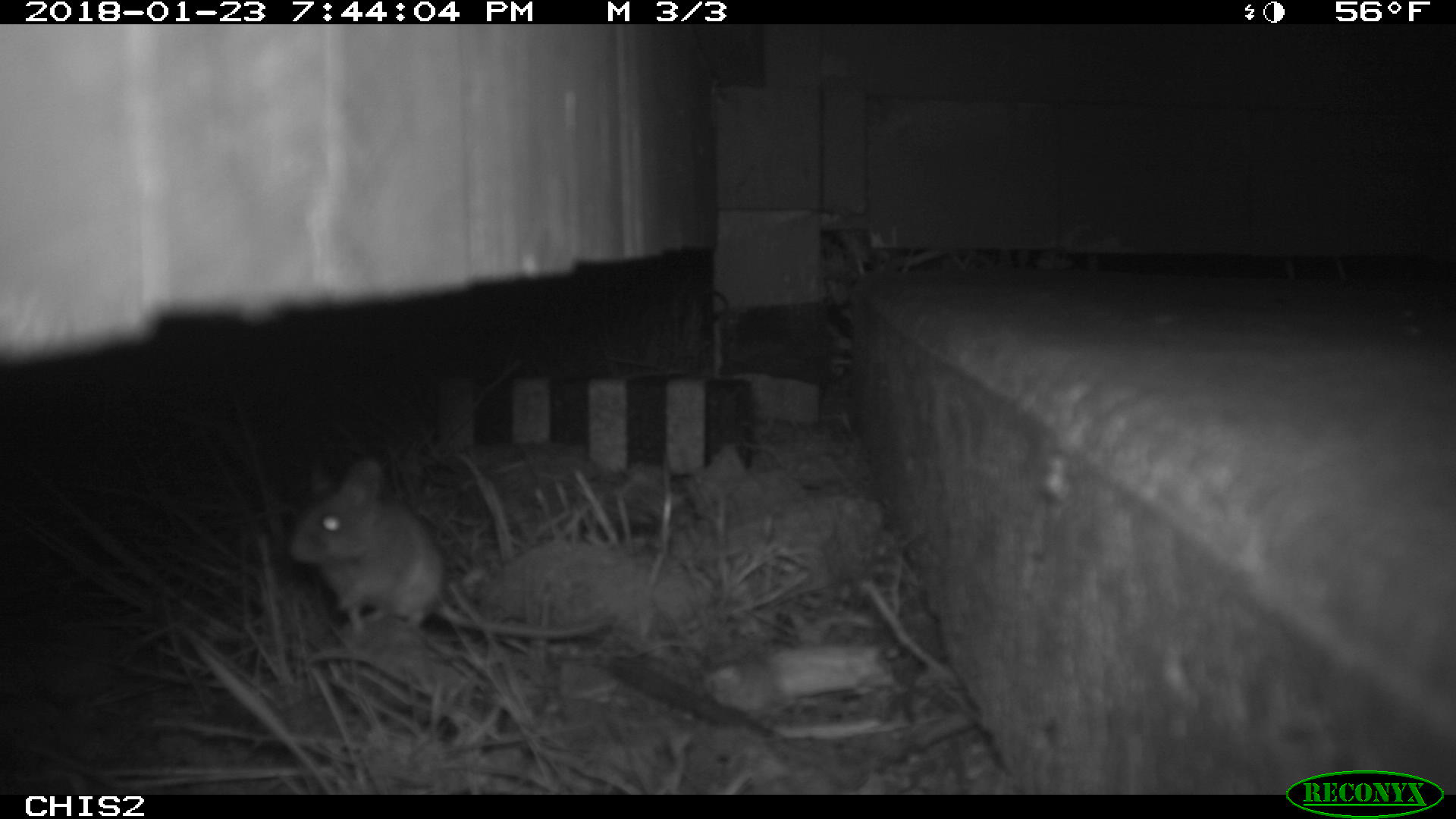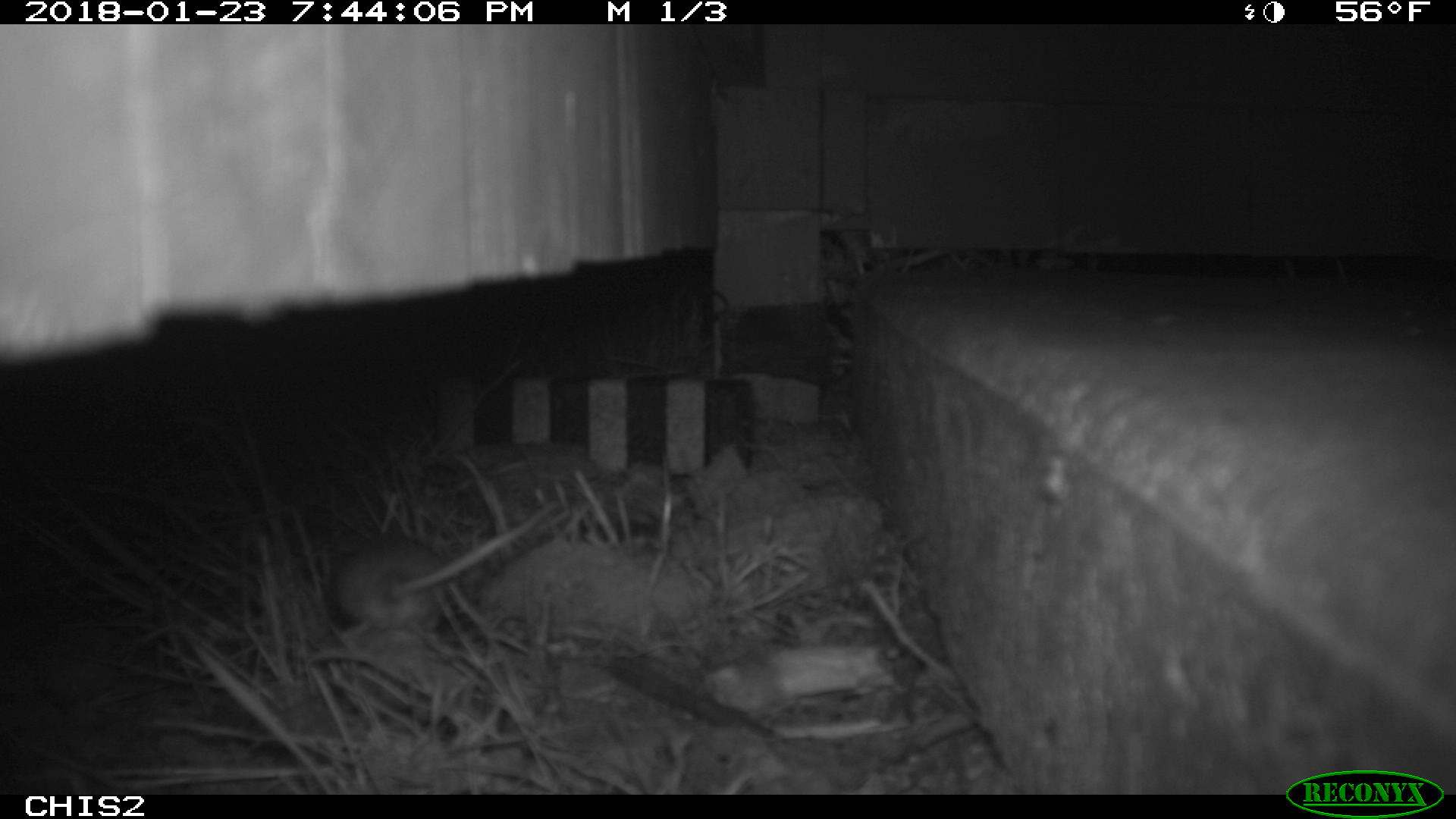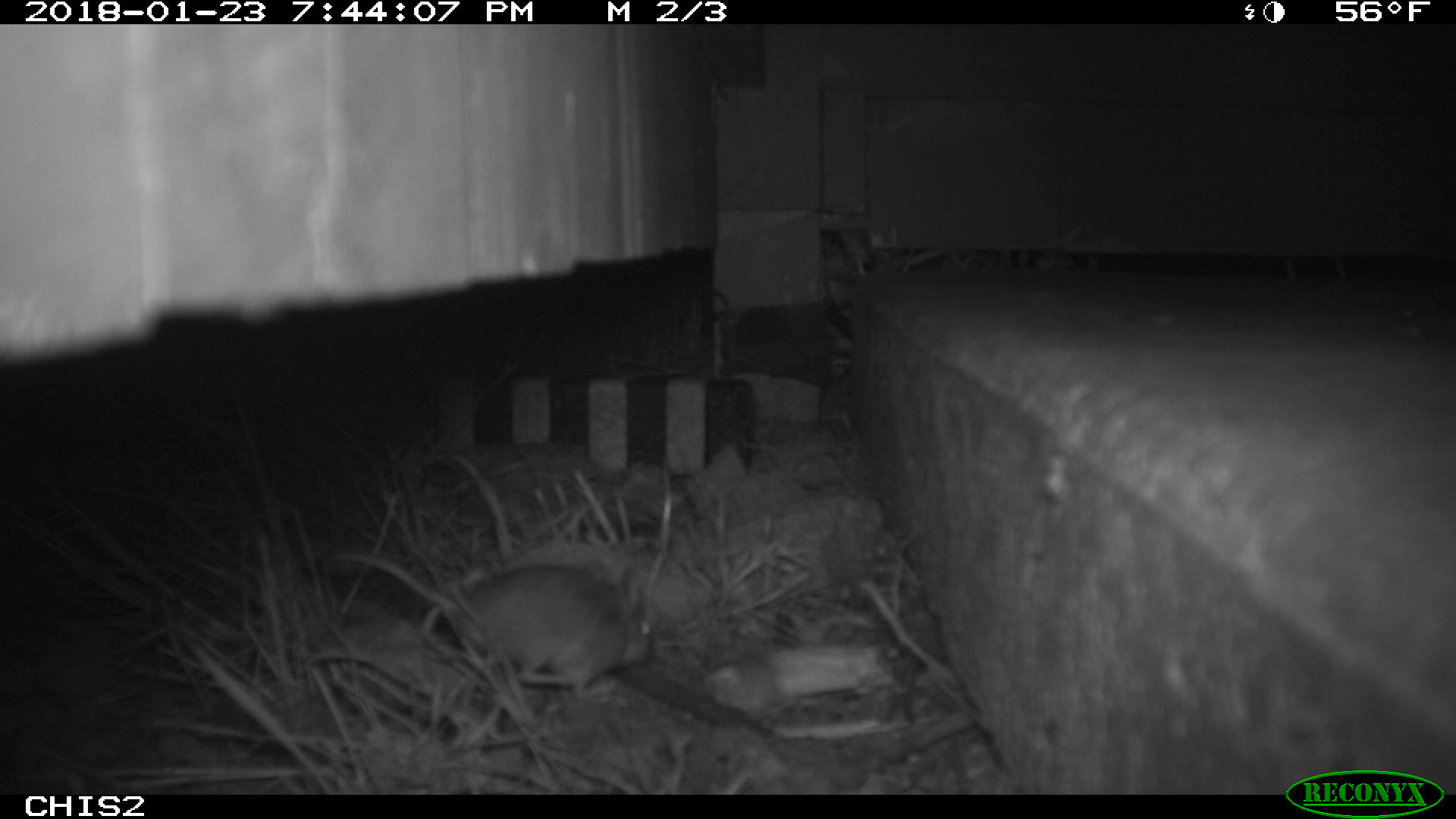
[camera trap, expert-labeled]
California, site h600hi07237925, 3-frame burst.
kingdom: Animalia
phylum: Chordata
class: Mammalia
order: Rodentia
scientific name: Rodentia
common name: rodent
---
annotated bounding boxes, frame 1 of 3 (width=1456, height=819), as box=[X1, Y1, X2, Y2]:
rodent: box=[288, 456, 617, 639]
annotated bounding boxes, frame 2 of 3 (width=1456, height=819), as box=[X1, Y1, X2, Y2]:
rodent: box=[333, 500, 562, 643]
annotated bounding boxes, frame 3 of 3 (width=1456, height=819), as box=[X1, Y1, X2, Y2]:
rodent: box=[331, 549, 658, 701]